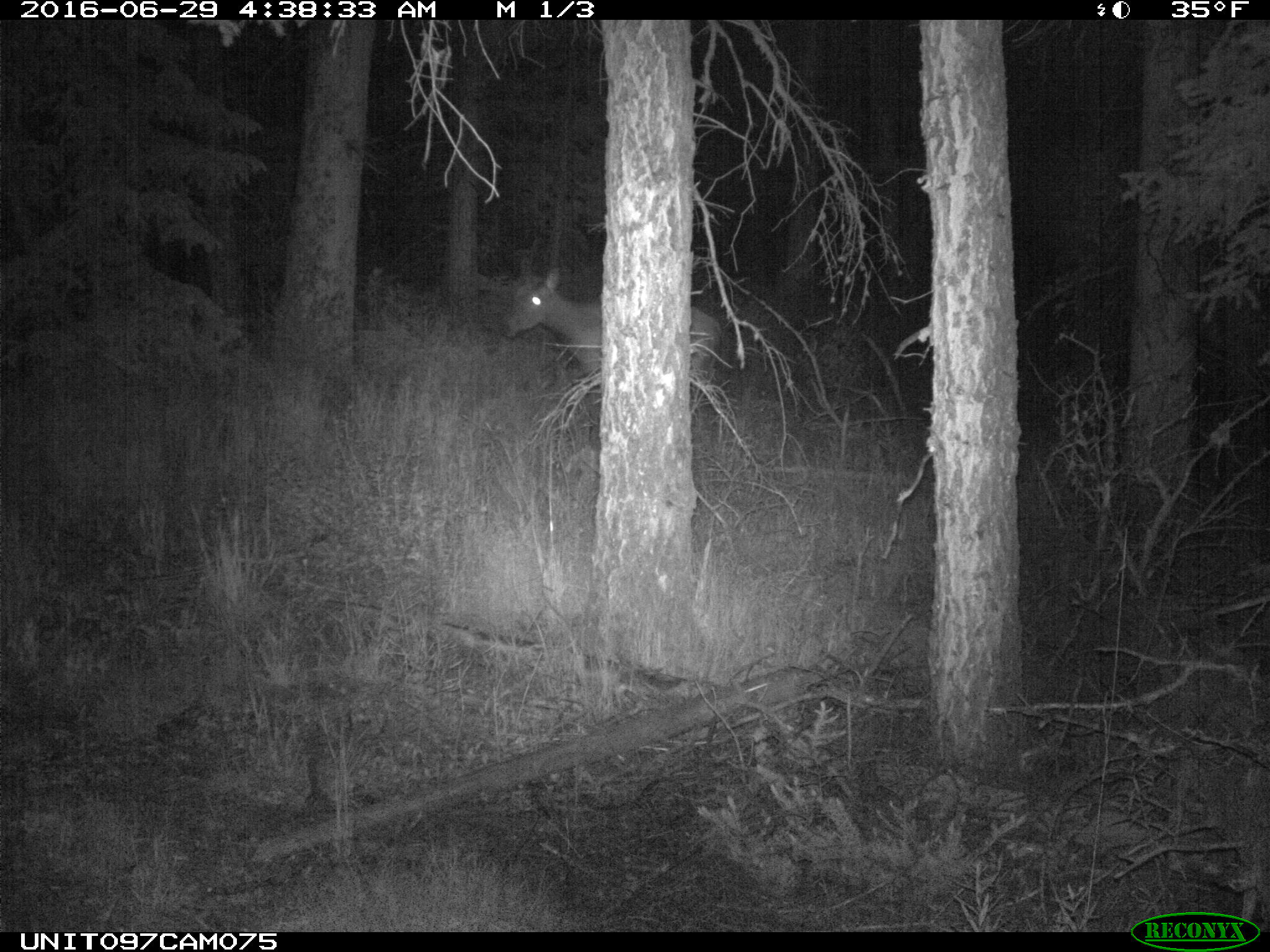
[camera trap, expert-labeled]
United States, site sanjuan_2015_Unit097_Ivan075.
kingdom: Animalia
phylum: Chordata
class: Mammalia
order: Artiodactyla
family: Cervidae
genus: Cervus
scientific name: Cervus elaphus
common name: red deer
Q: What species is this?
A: Cervus elaphus (red deer).